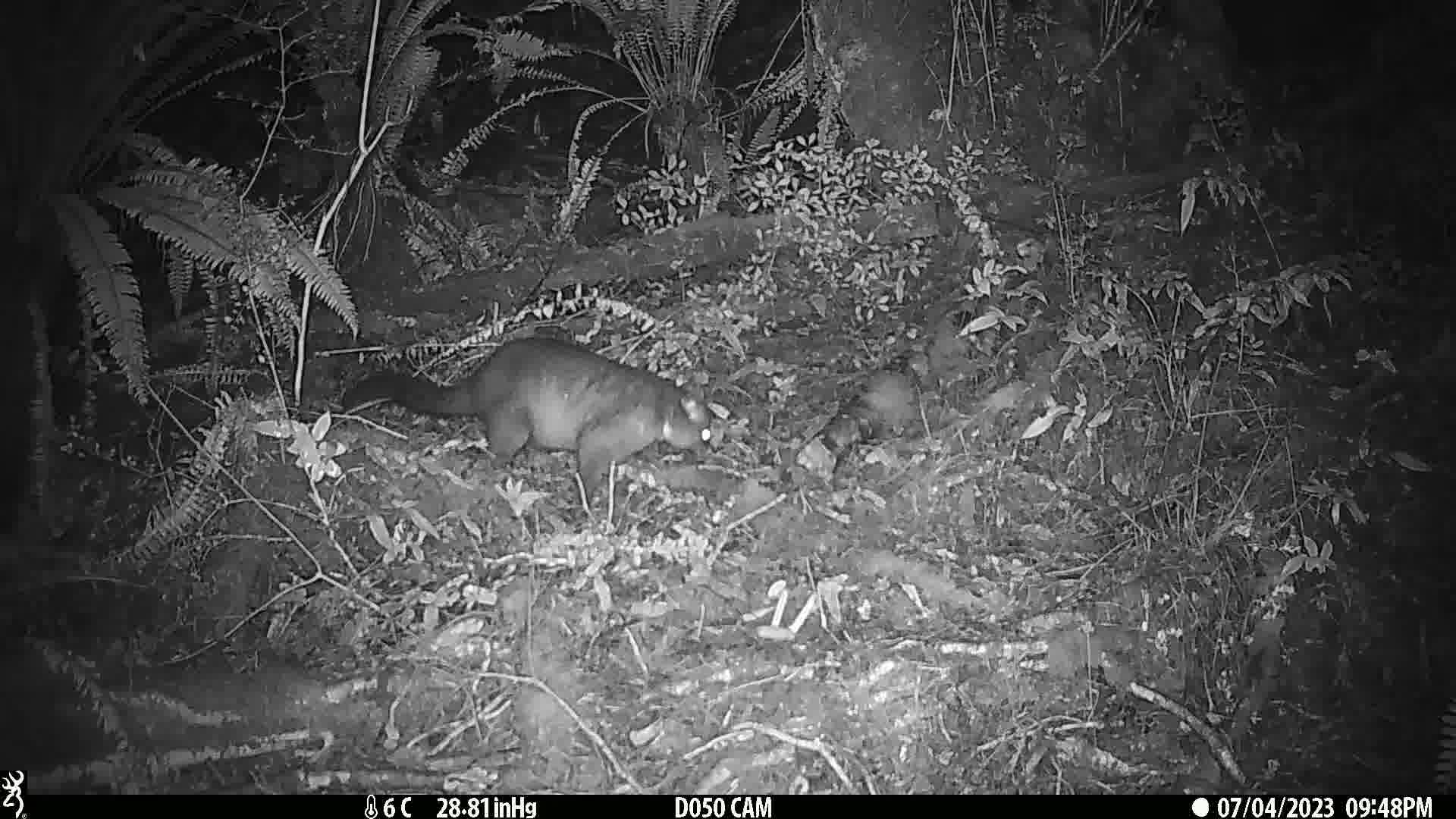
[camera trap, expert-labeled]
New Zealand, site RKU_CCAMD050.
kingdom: Animalia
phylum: Chordata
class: Mammalia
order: Diprotodontia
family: Phalangeridae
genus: Trichosurus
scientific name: Trichosurus vulpecula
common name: common brushtail possum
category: possum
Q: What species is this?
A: Possum (common brushtail possum) (Trichosurus vulpecula).